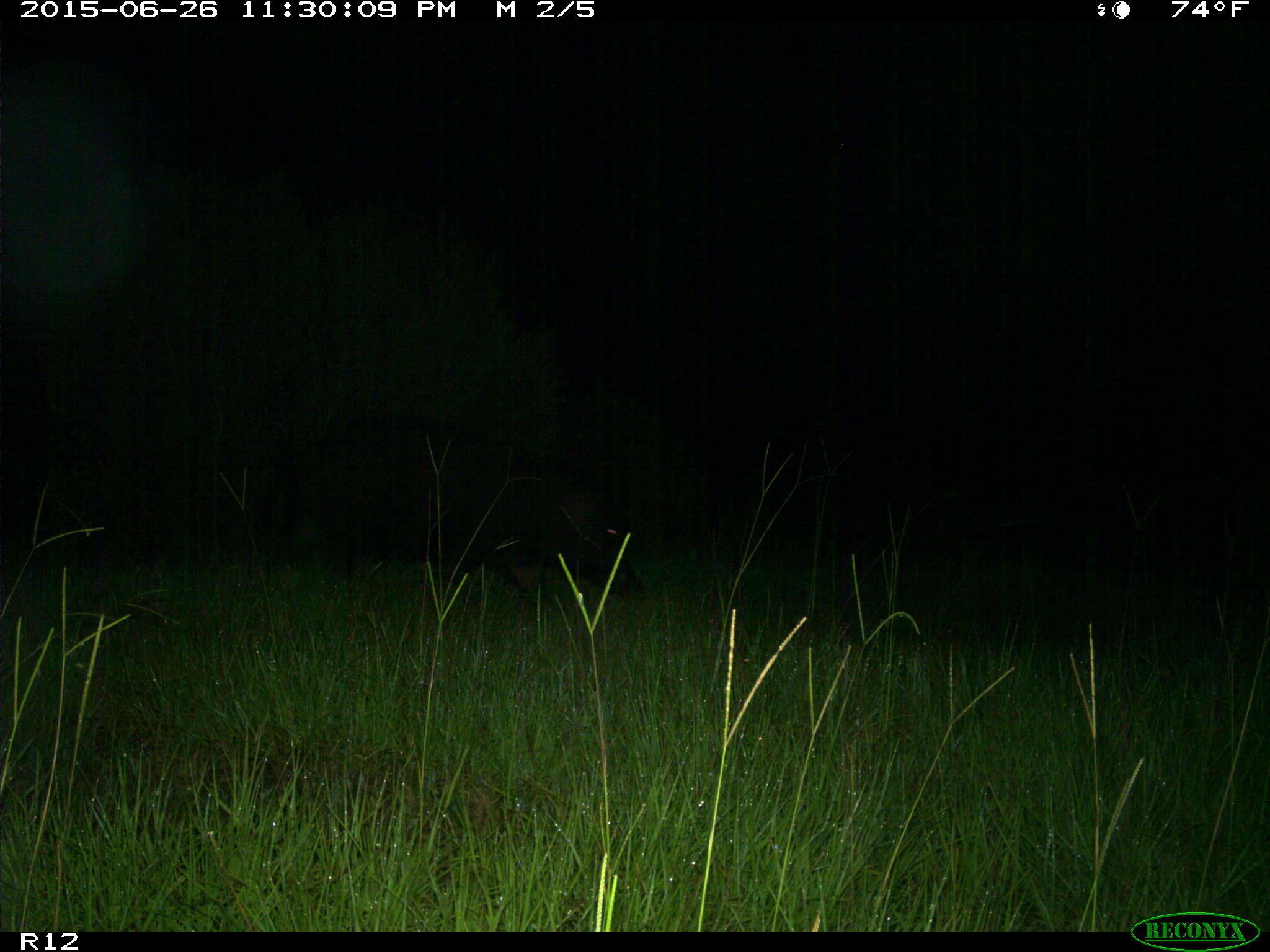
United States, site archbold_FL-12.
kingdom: Animalia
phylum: Chordata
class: Mammalia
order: Artiodactyla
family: Suidae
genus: Sus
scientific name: Sus scrofa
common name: wild boar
Sus scrofa (wild boar).